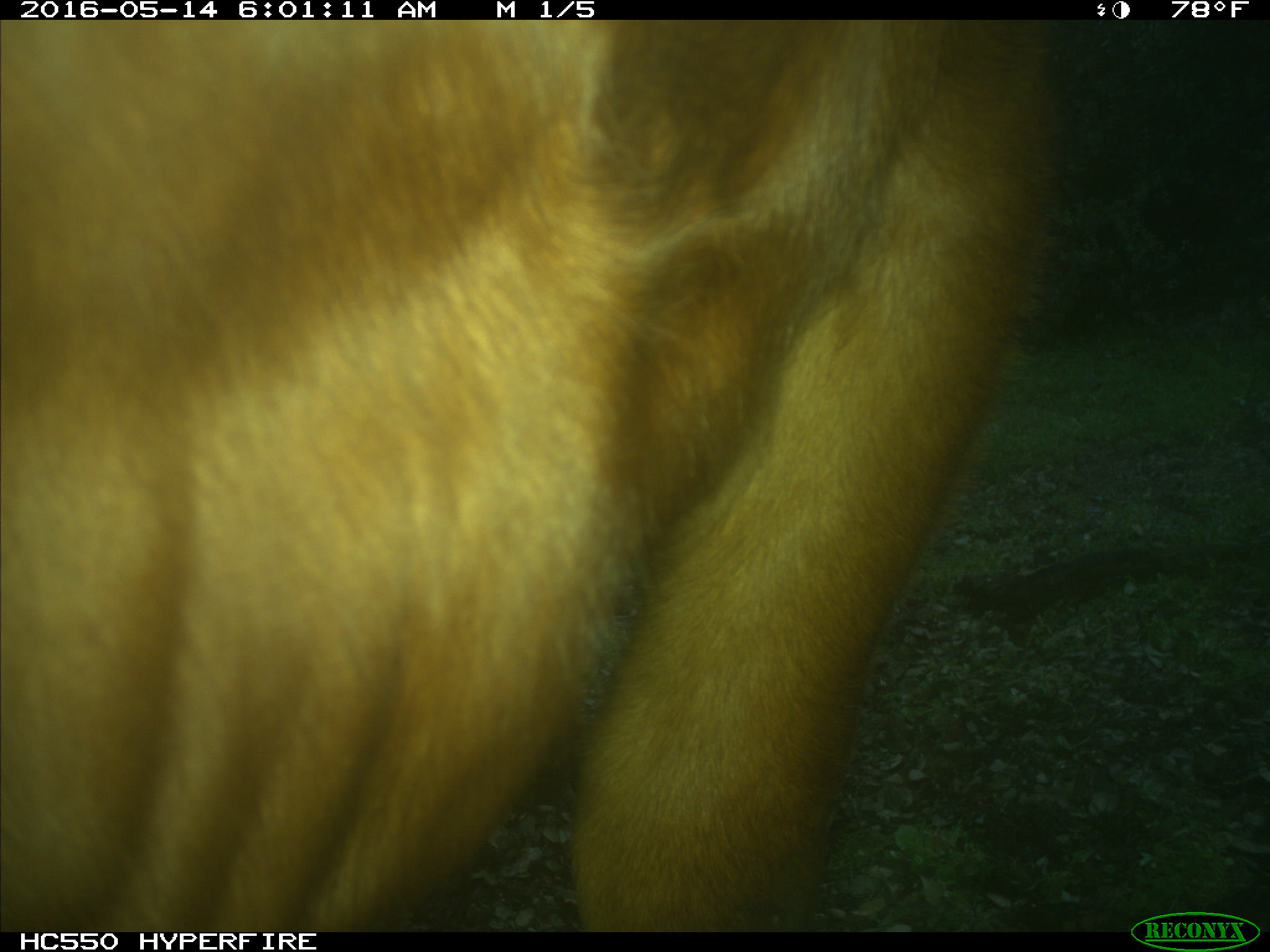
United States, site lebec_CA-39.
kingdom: Animalia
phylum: Chordata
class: Mammalia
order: Artiodactyla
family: Bovidae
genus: Bos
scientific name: Bos taurus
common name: domestic cow